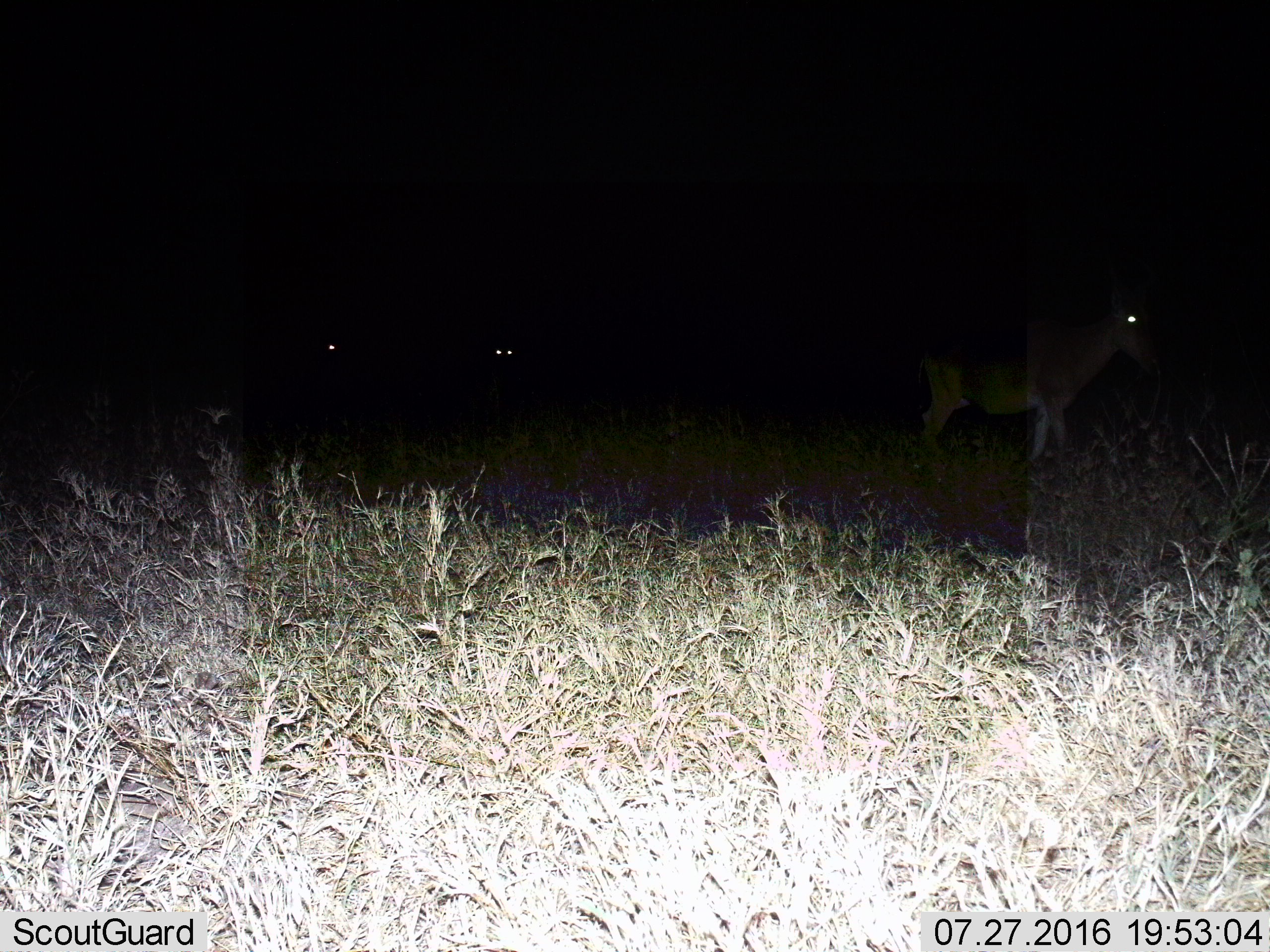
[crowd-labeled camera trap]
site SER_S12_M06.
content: unidentified animal